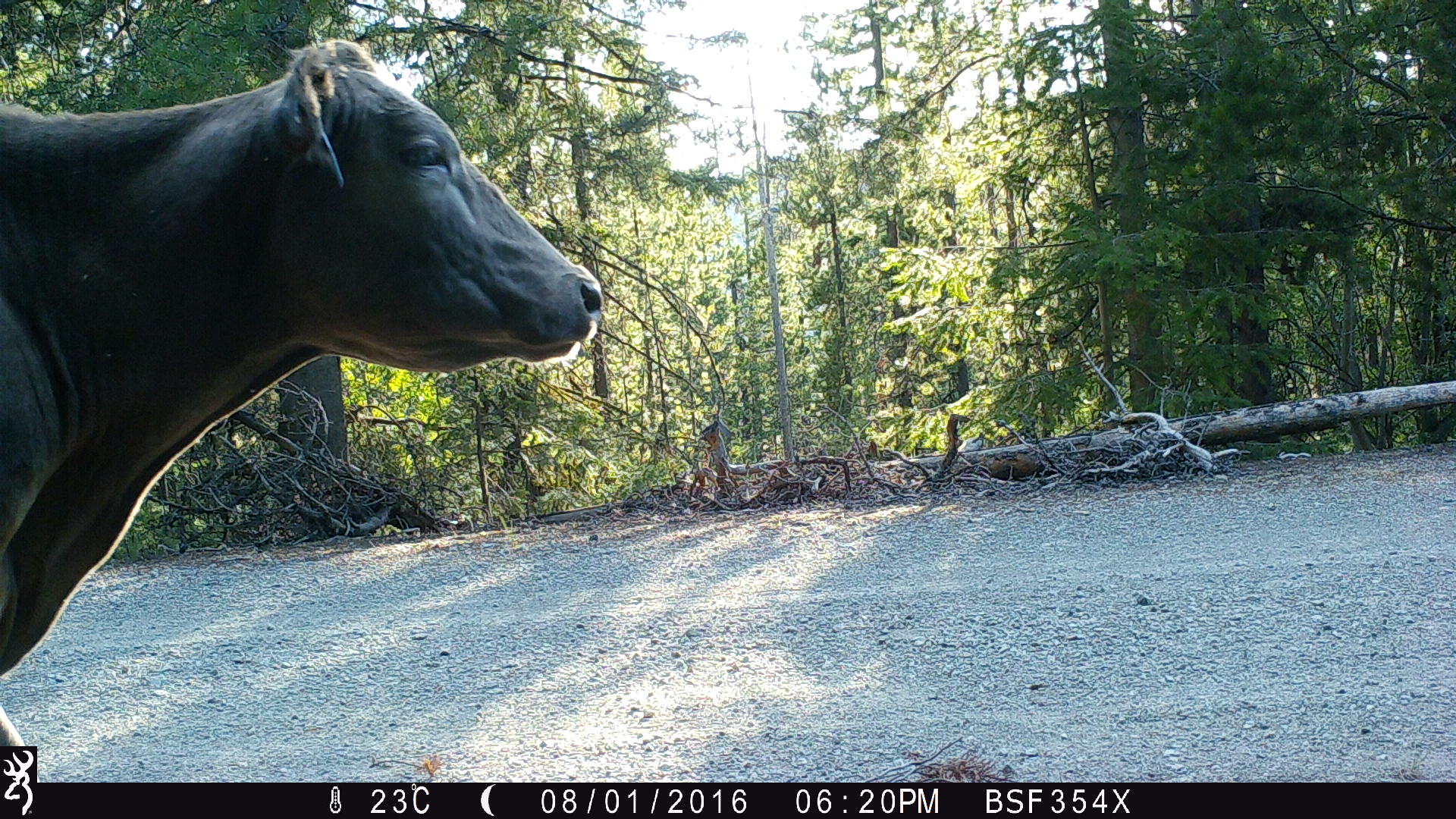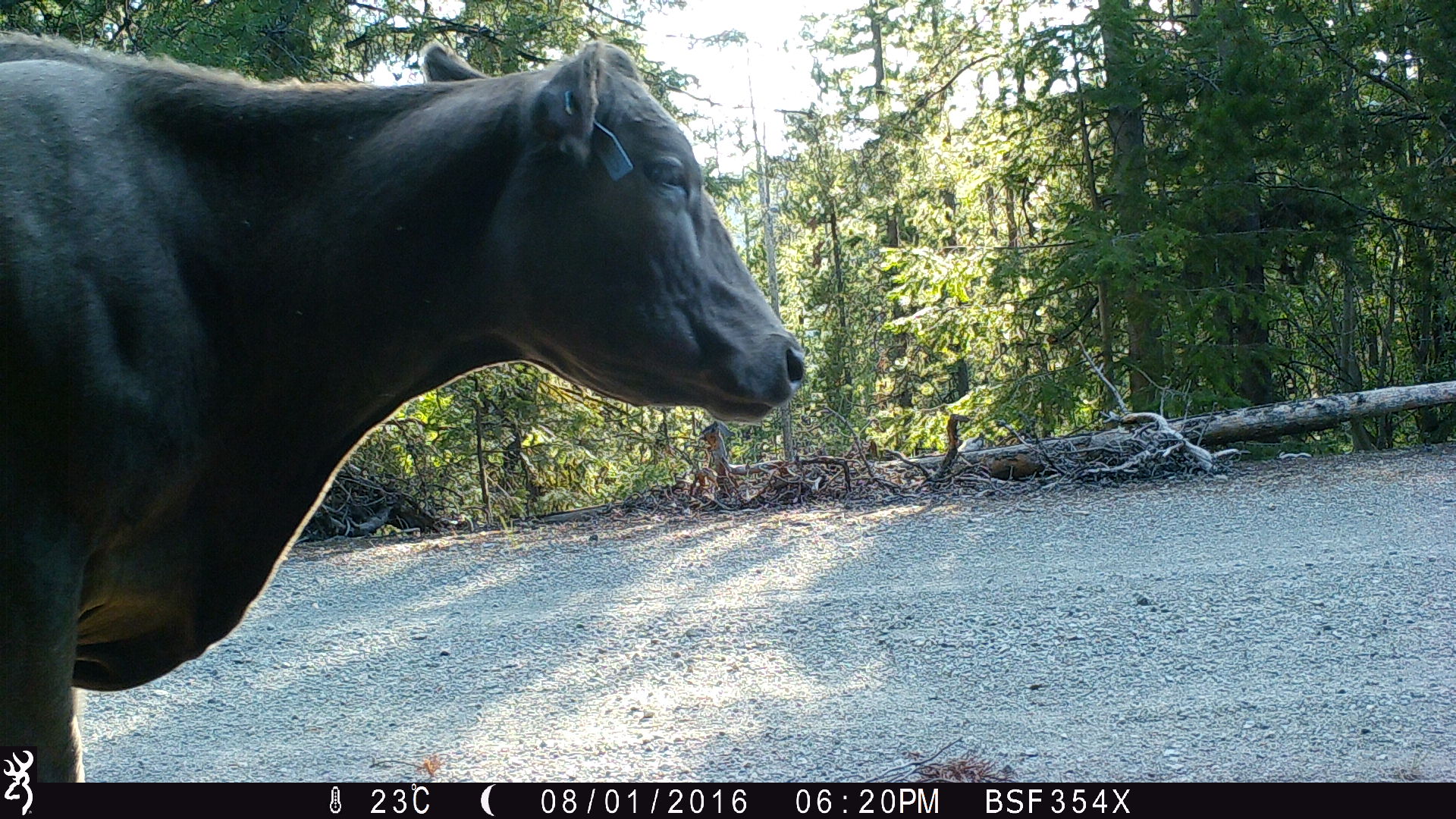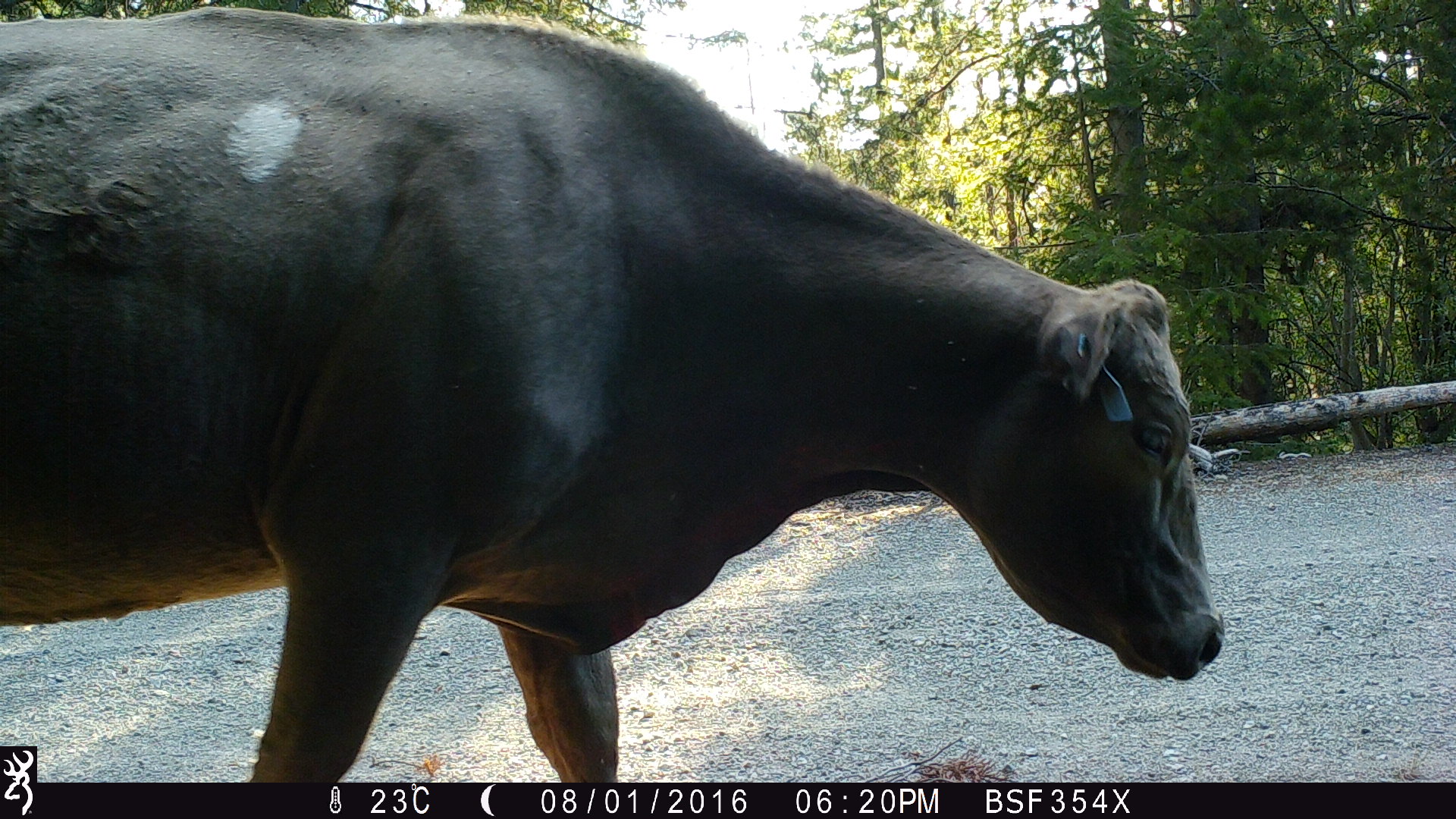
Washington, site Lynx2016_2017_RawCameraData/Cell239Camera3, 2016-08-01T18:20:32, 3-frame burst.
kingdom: Animalia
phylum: Chordata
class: Mammalia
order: Artiodactyla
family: Bovidae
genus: Bos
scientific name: Bos taurus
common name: domestic cattle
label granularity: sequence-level